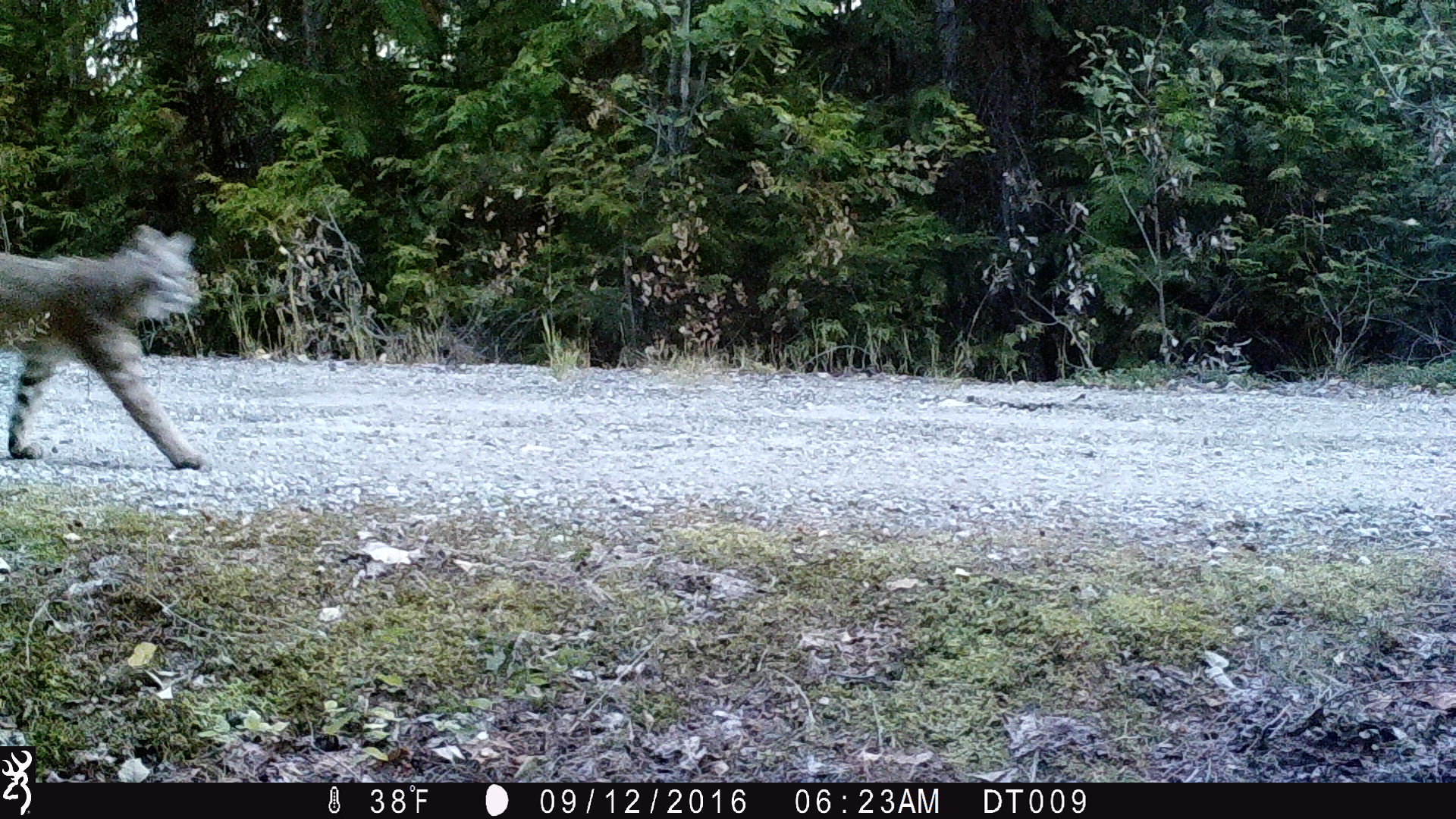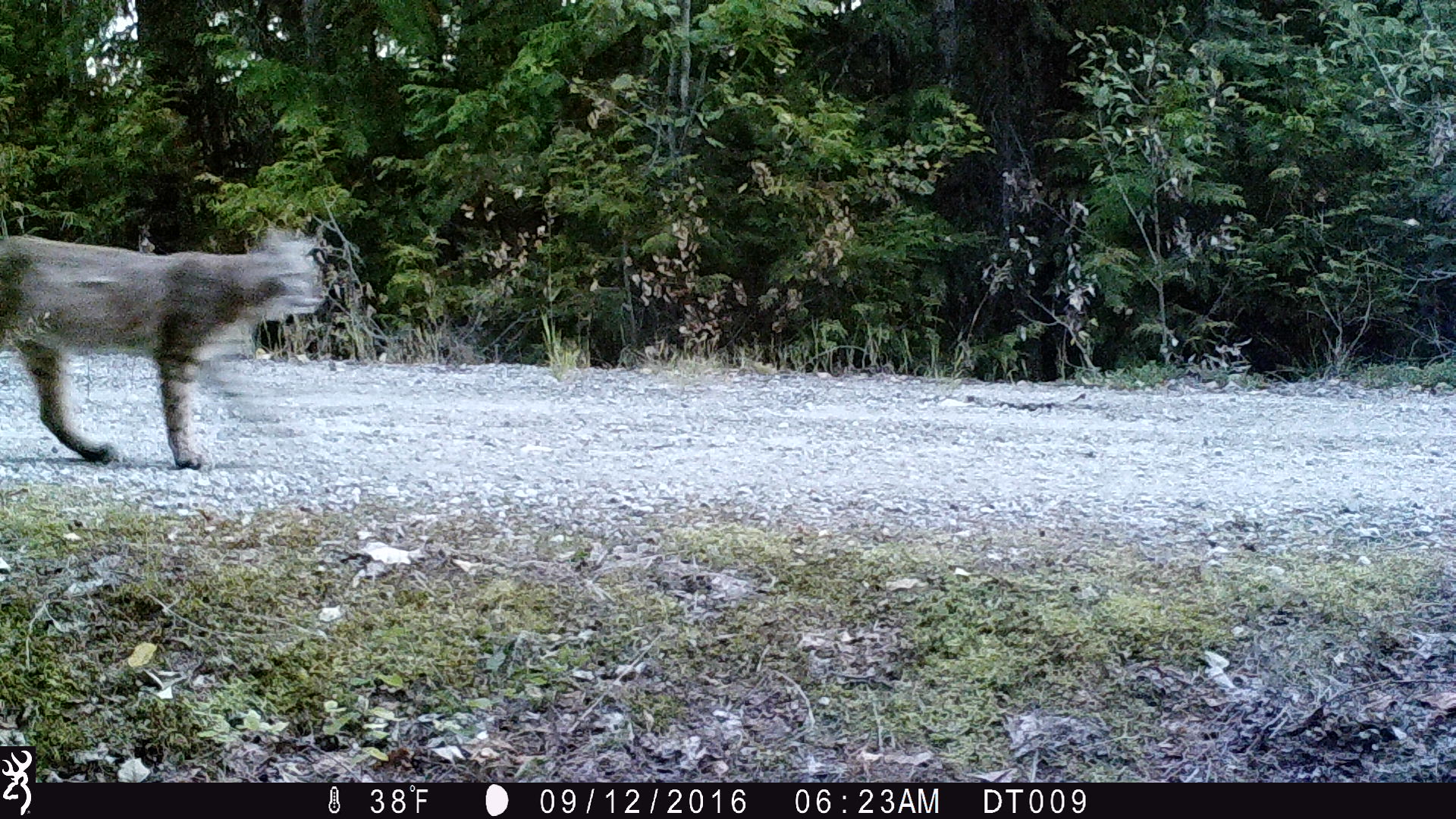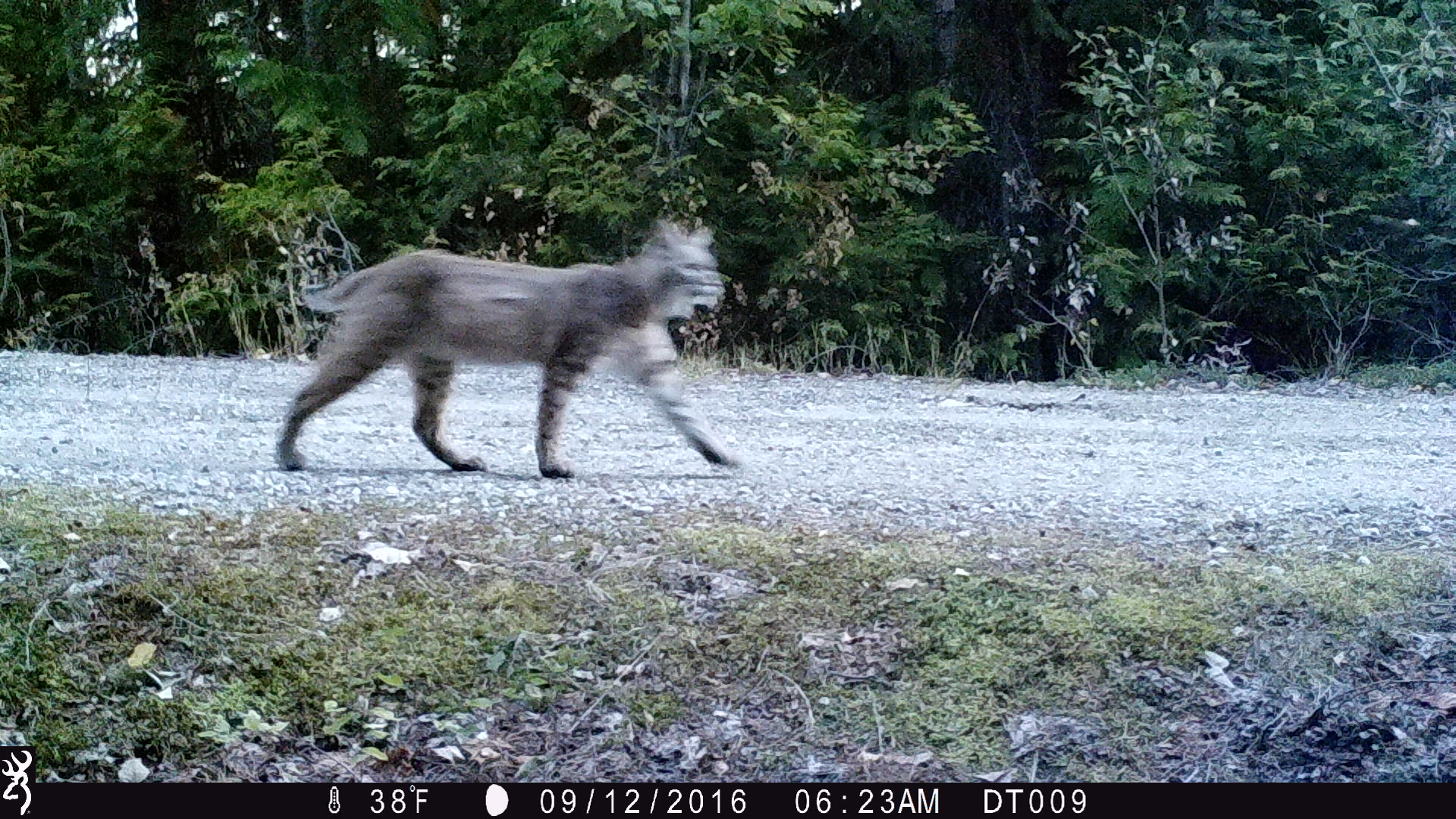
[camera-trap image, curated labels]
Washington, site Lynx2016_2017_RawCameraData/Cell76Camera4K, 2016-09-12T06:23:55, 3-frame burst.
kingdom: Animalia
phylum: Chordata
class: Mammalia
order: Carnivora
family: Felidae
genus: Lynx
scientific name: Lynx rufus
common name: bobcat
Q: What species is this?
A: Lynx rufus (bobcat).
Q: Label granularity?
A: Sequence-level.